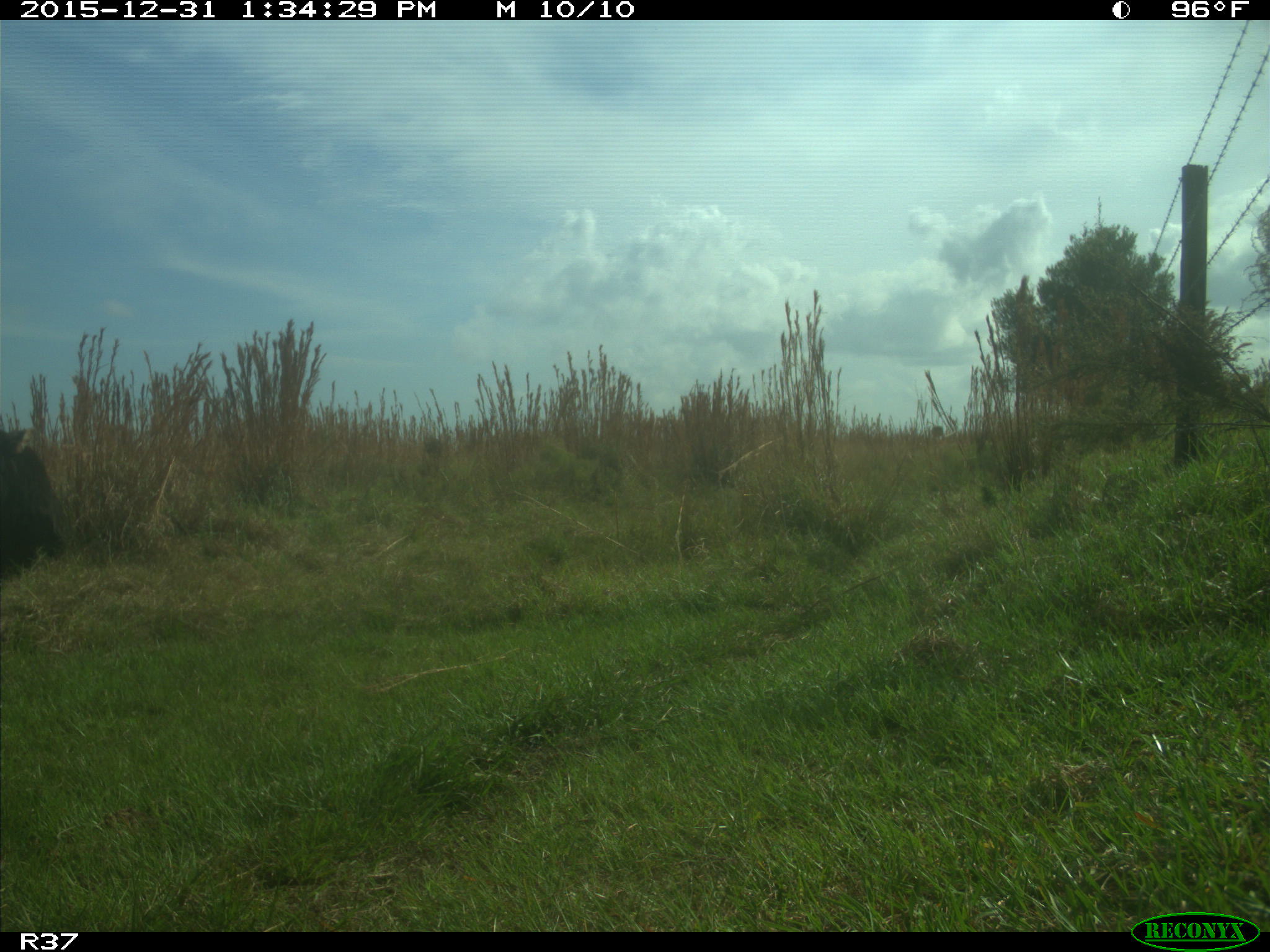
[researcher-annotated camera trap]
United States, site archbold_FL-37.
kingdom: Animalia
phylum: Chordata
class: Mammalia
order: Artiodactyla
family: Bovidae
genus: Bos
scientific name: Bos taurus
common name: domestic cow